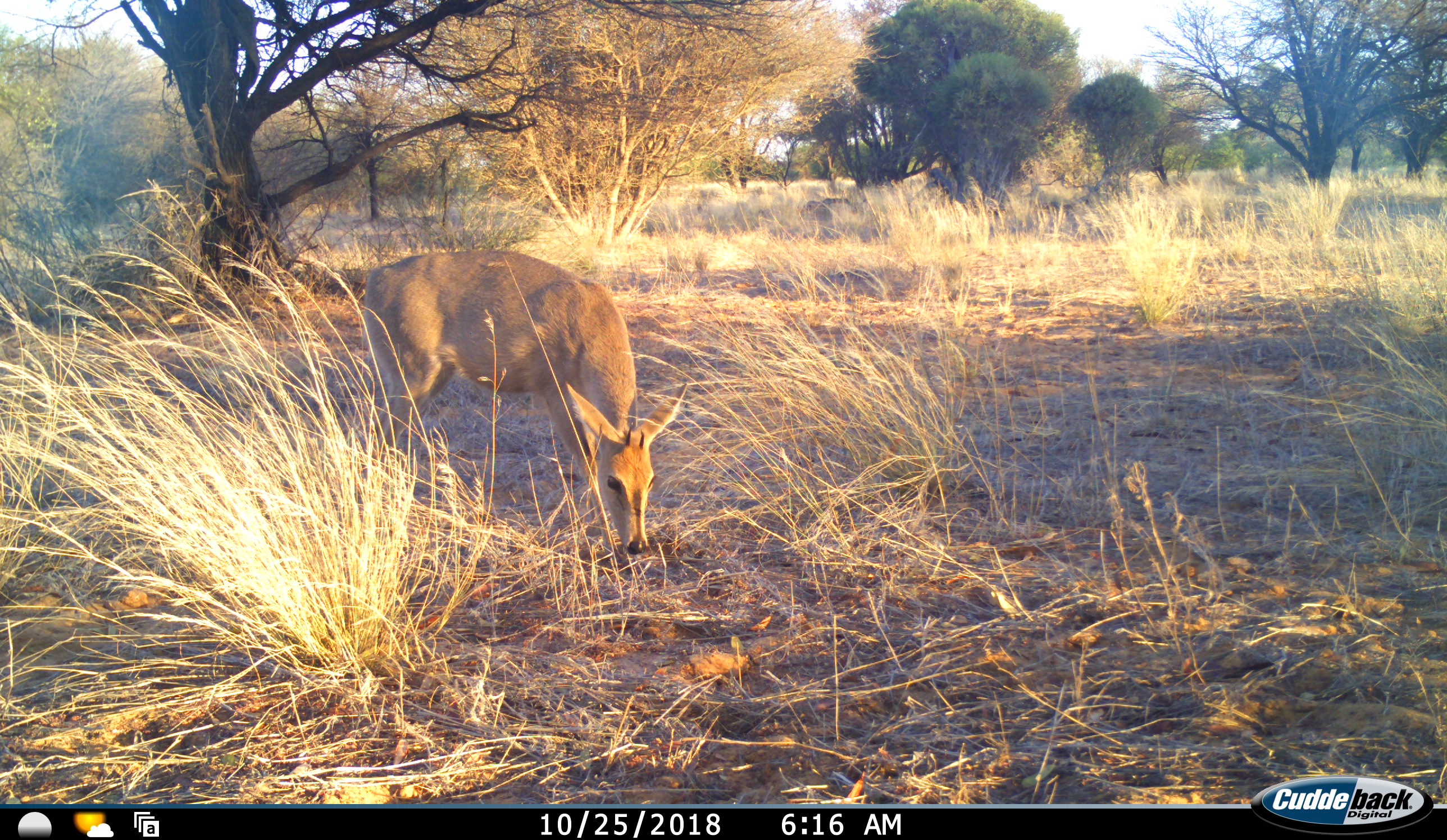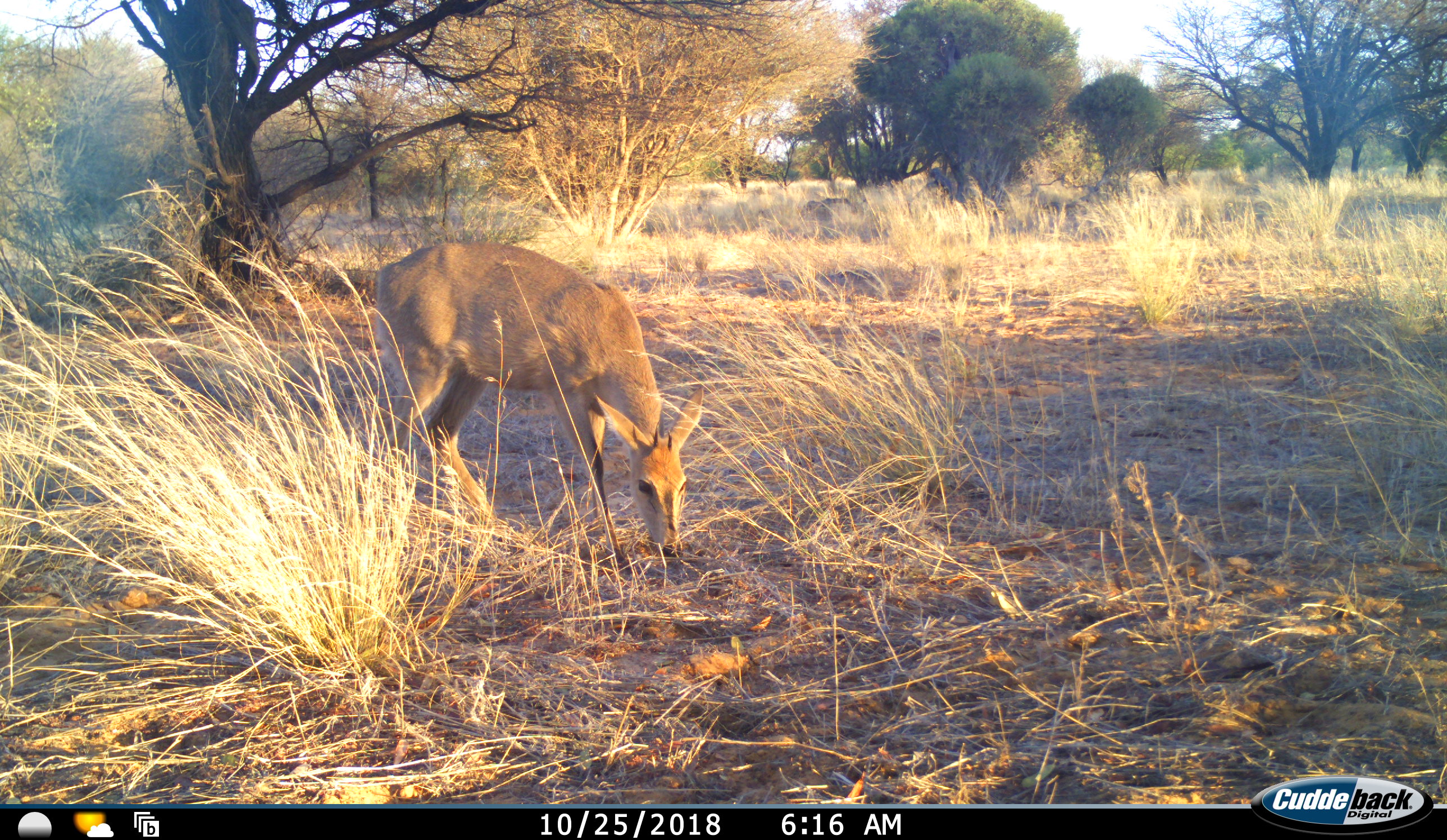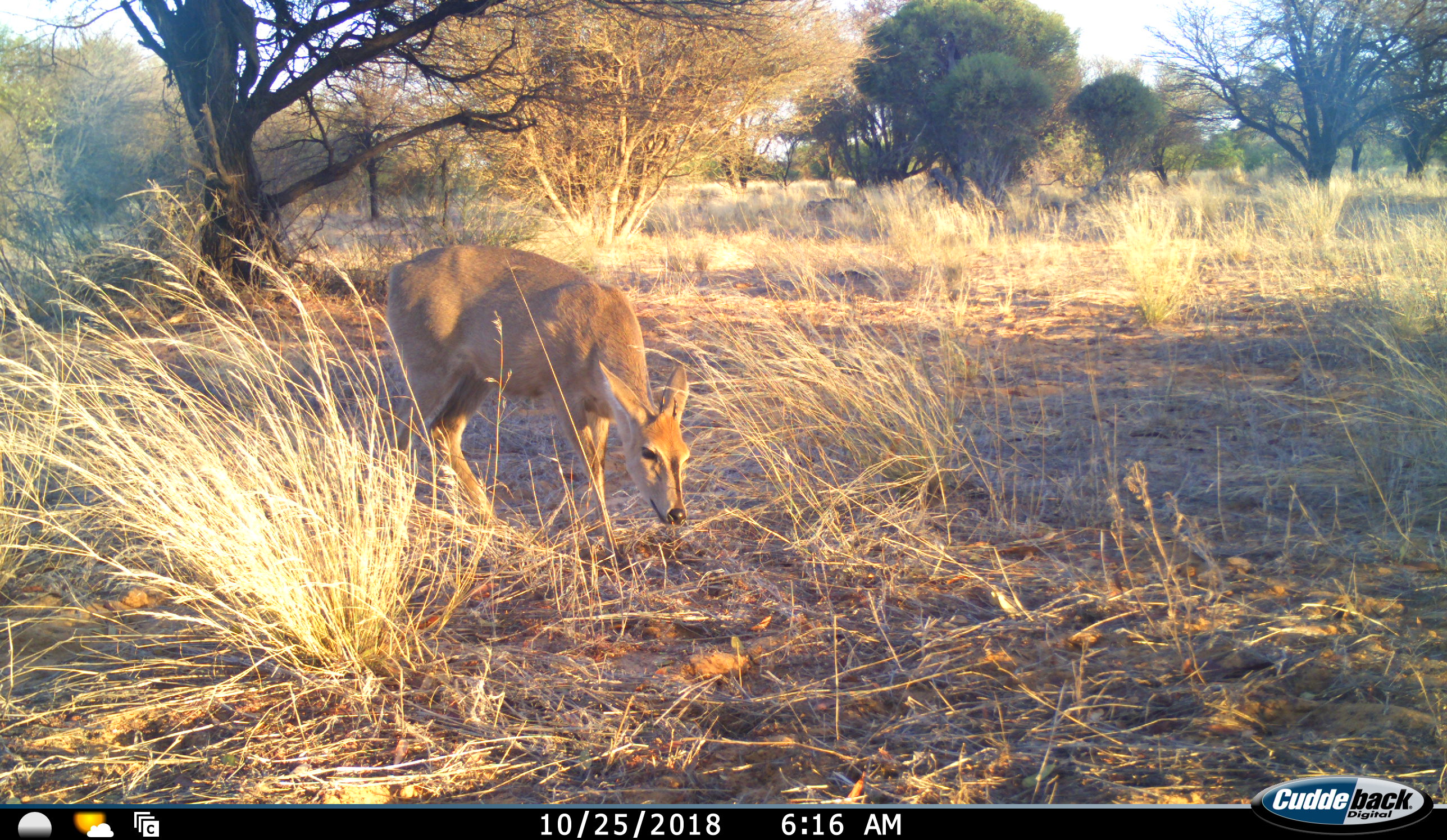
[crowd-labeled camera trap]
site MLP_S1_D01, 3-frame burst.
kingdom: Animalia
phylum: Chordata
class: Mammalia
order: Artiodactyla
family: Bovidae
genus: Sylvicapra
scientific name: Sylvicapra grimmia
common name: common duiker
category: duikercommongrey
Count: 1.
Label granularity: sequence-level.